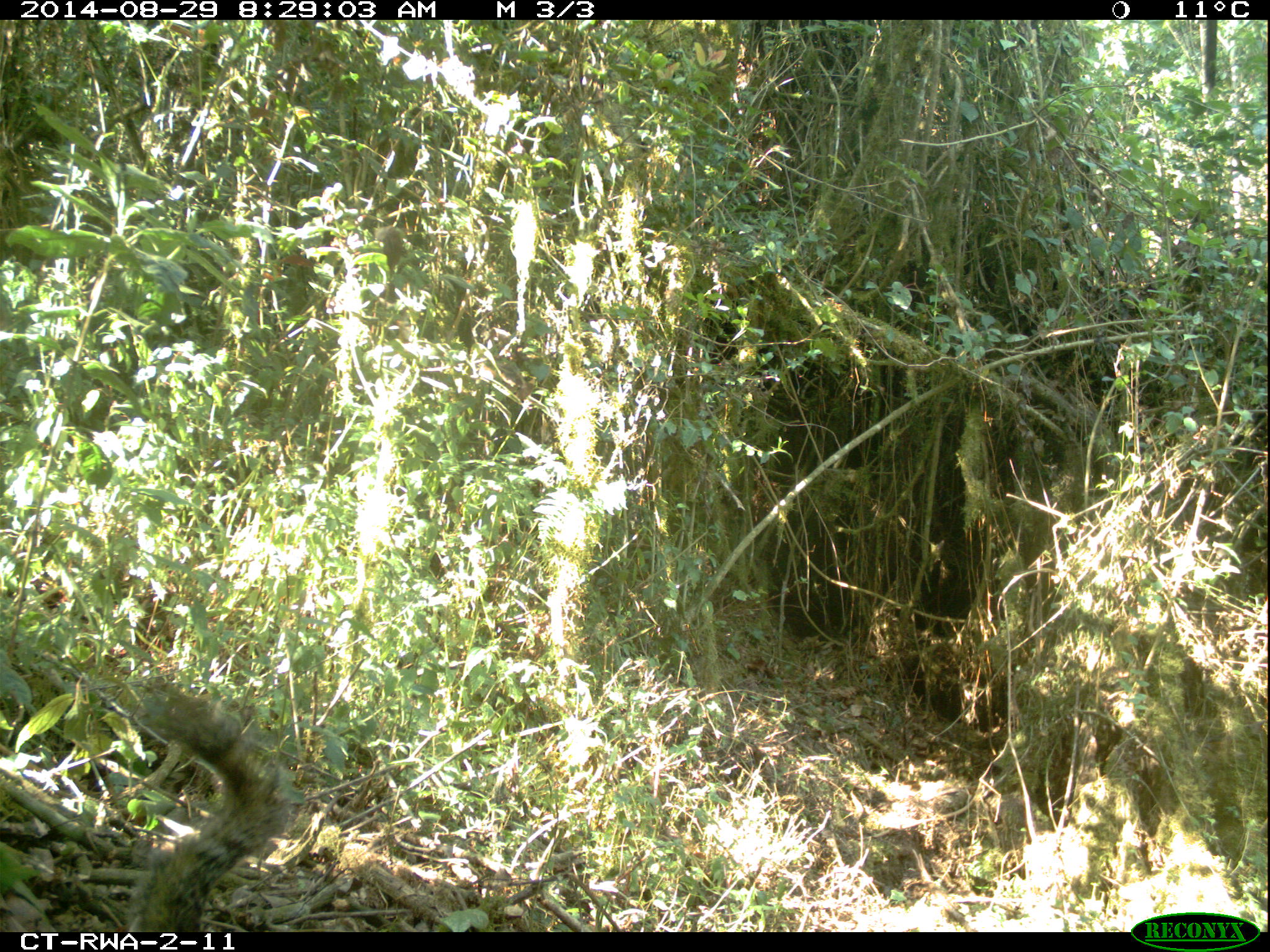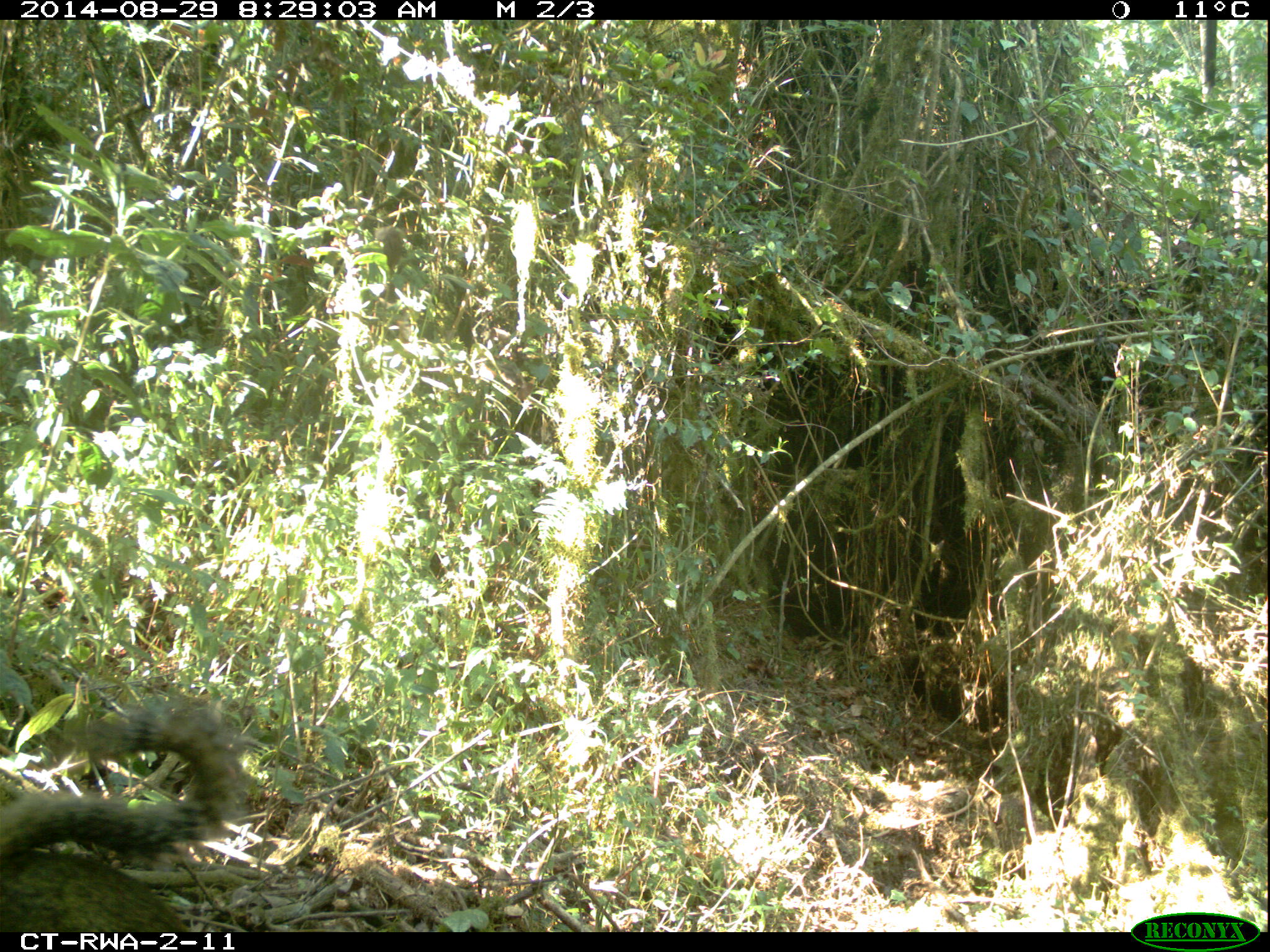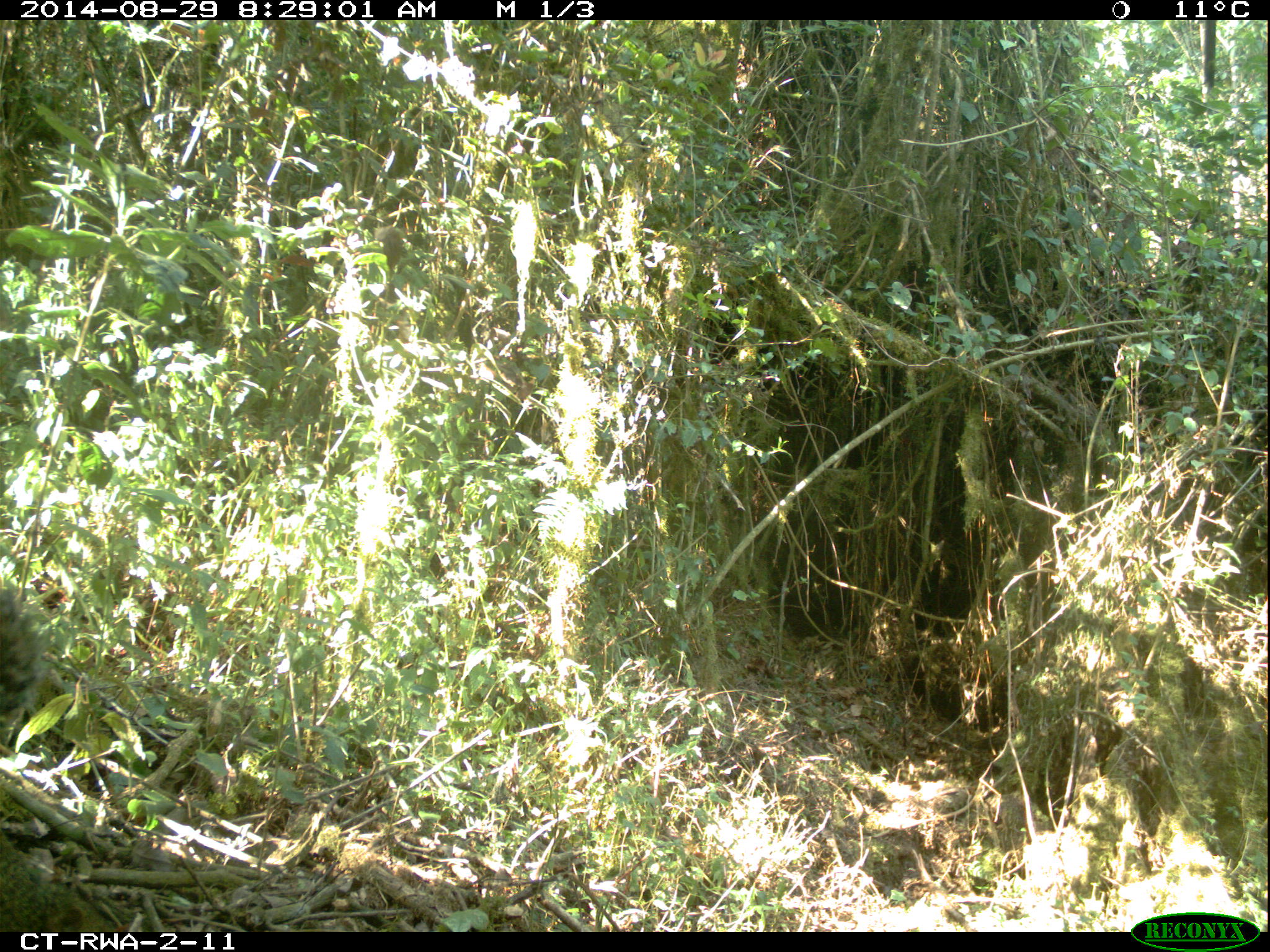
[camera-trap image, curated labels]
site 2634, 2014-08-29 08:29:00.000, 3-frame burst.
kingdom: Animalia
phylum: Chordata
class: Mammalia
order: Rodentia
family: Sciuridae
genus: Funisciurus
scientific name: Funisciurus carruthersi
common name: carruther's mountain squirrel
Funisciurus carruthersi (carruther's mountain squirrel), count 1.